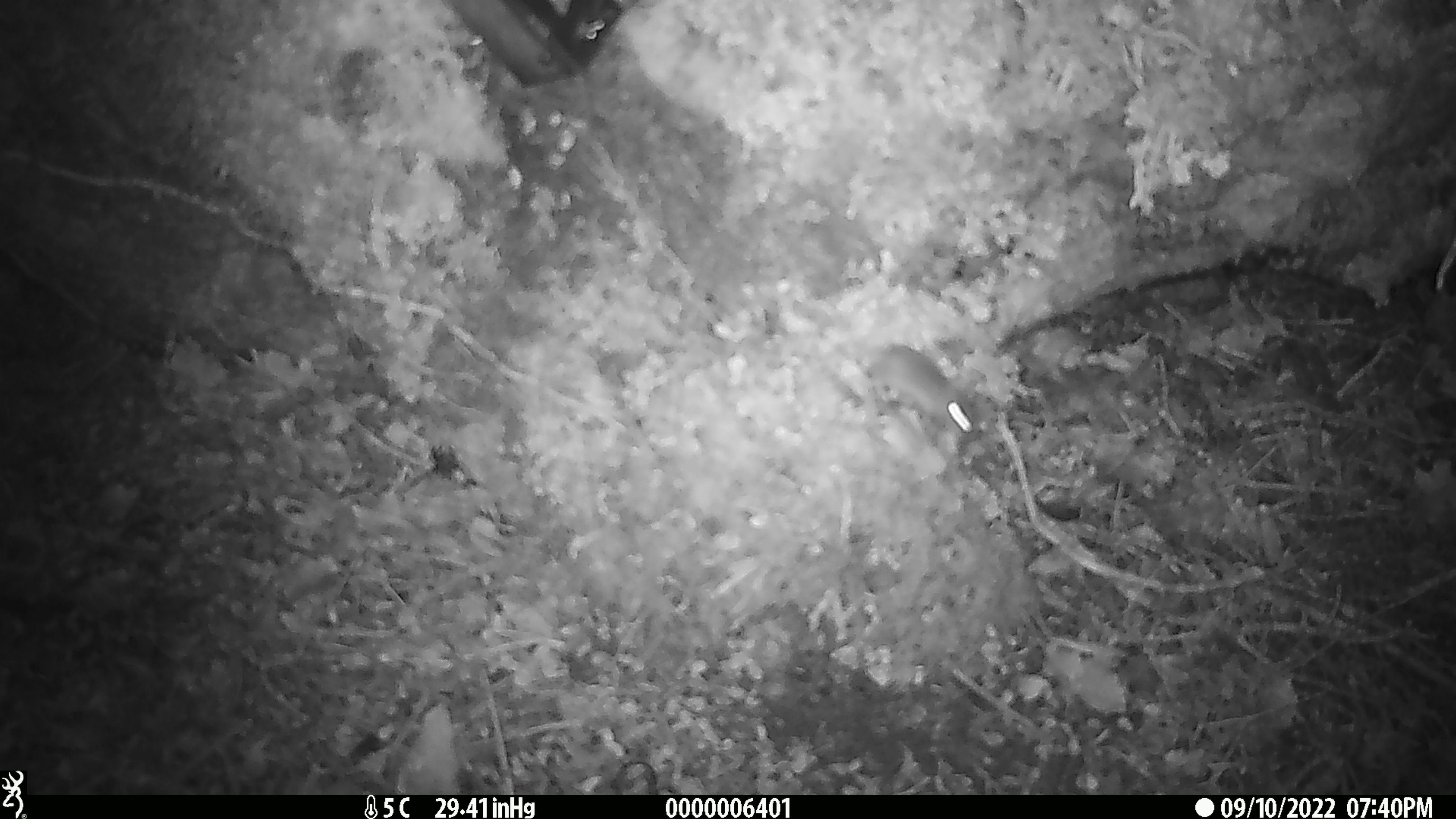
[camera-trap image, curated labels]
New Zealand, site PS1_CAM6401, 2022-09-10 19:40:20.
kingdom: Animalia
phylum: Chordata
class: Mammalia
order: Rodentia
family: Muridae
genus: Mus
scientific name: Mus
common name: mouse